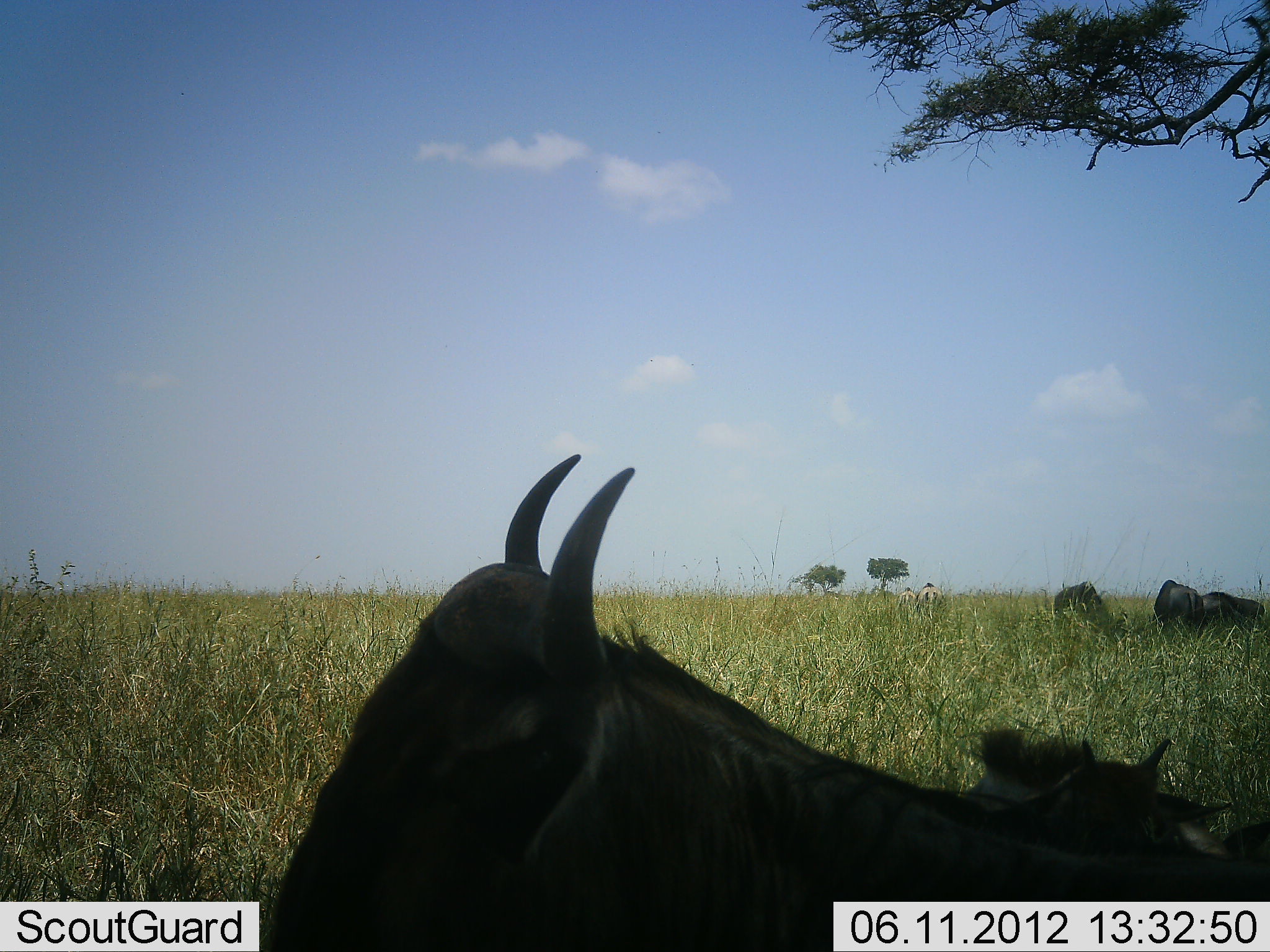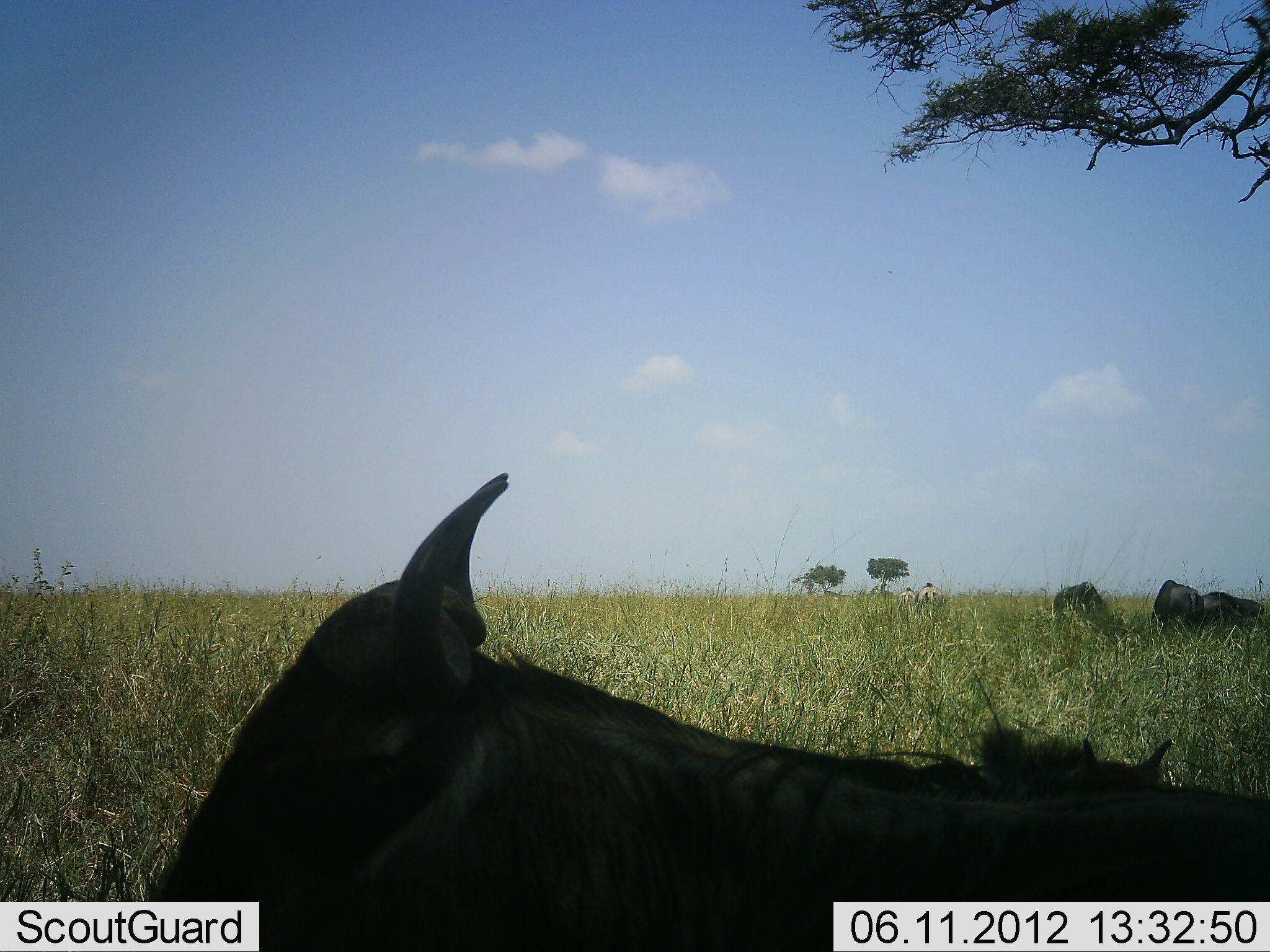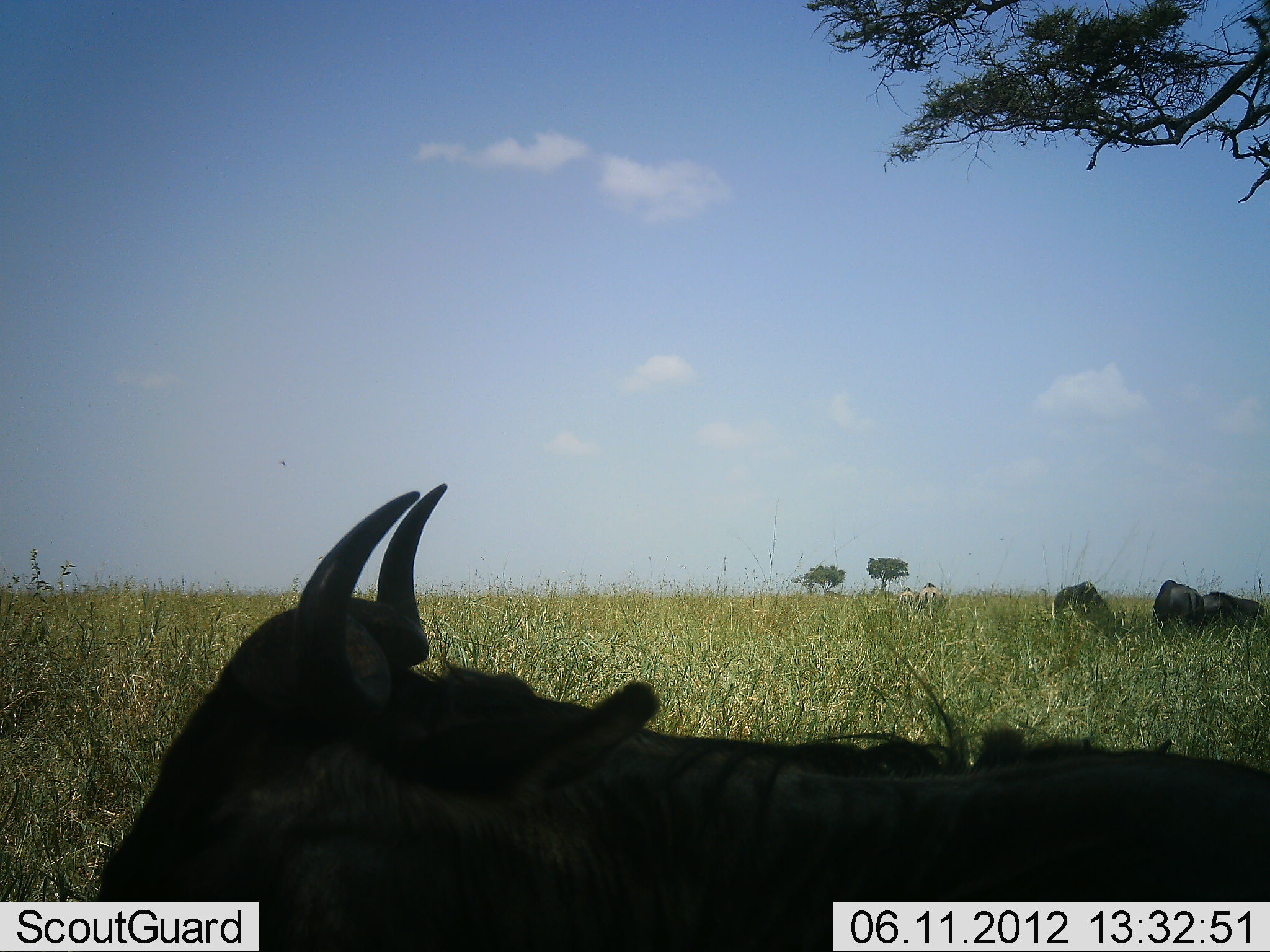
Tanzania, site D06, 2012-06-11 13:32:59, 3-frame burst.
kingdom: Animalia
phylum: Chordata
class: Mammalia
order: Artiodactyla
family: Bovidae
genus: Connochaetes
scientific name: Connochaetes taurinus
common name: blue wildebeest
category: wildebeest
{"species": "wildebeest (blue wildebeest) (Connochaetes taurinus)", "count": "5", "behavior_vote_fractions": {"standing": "64%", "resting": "73%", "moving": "27%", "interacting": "0%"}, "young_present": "9%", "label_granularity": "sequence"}